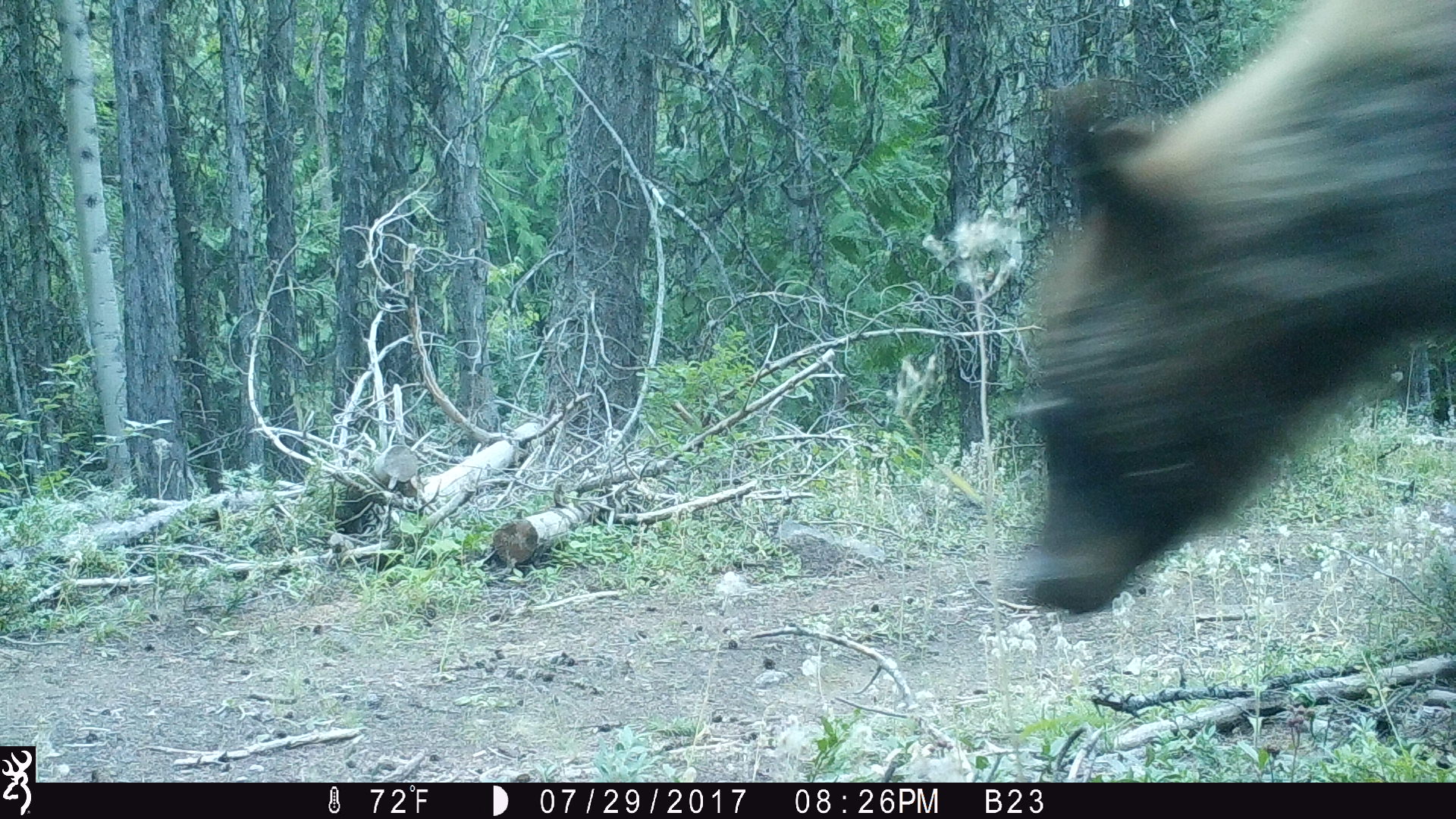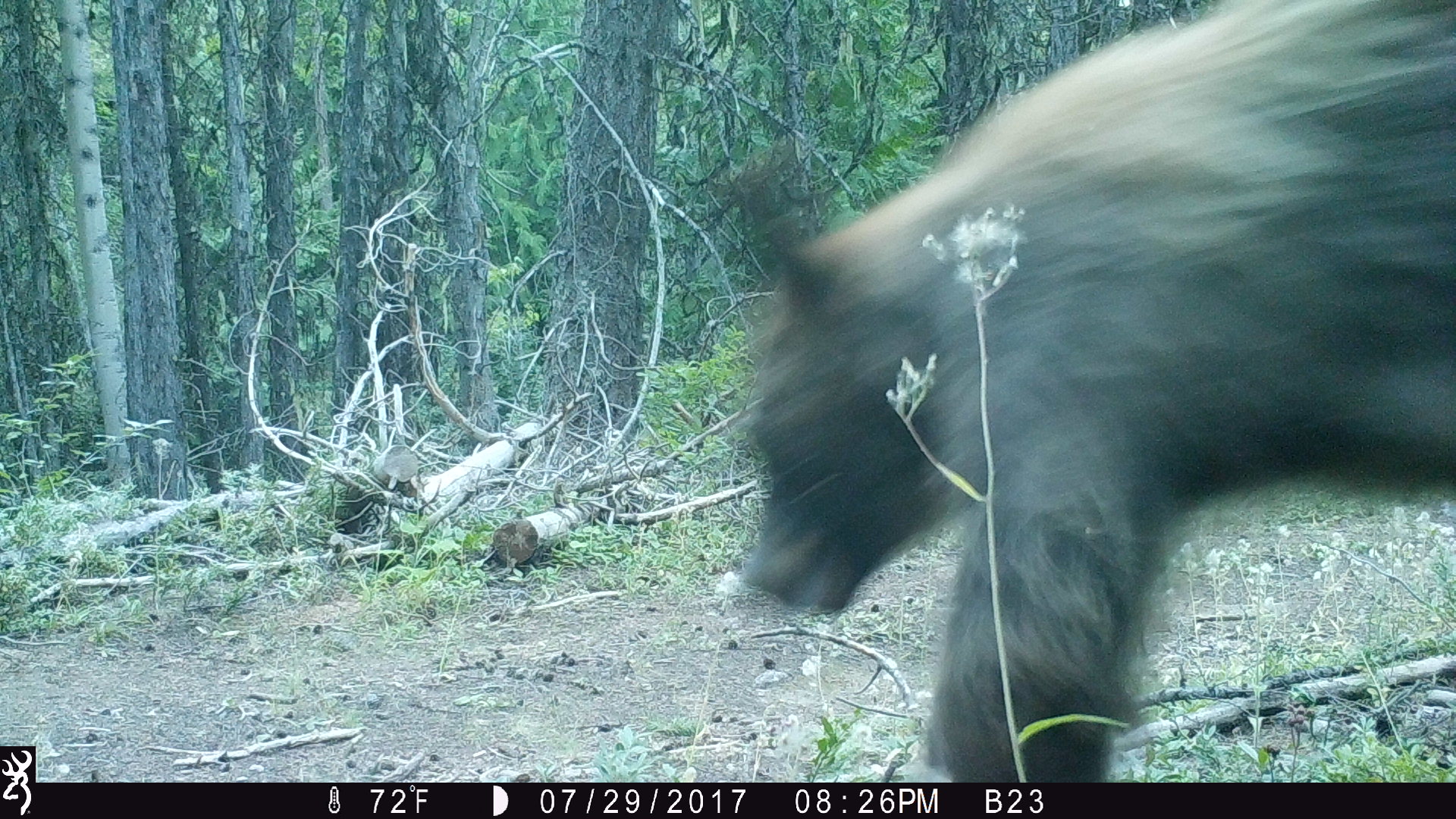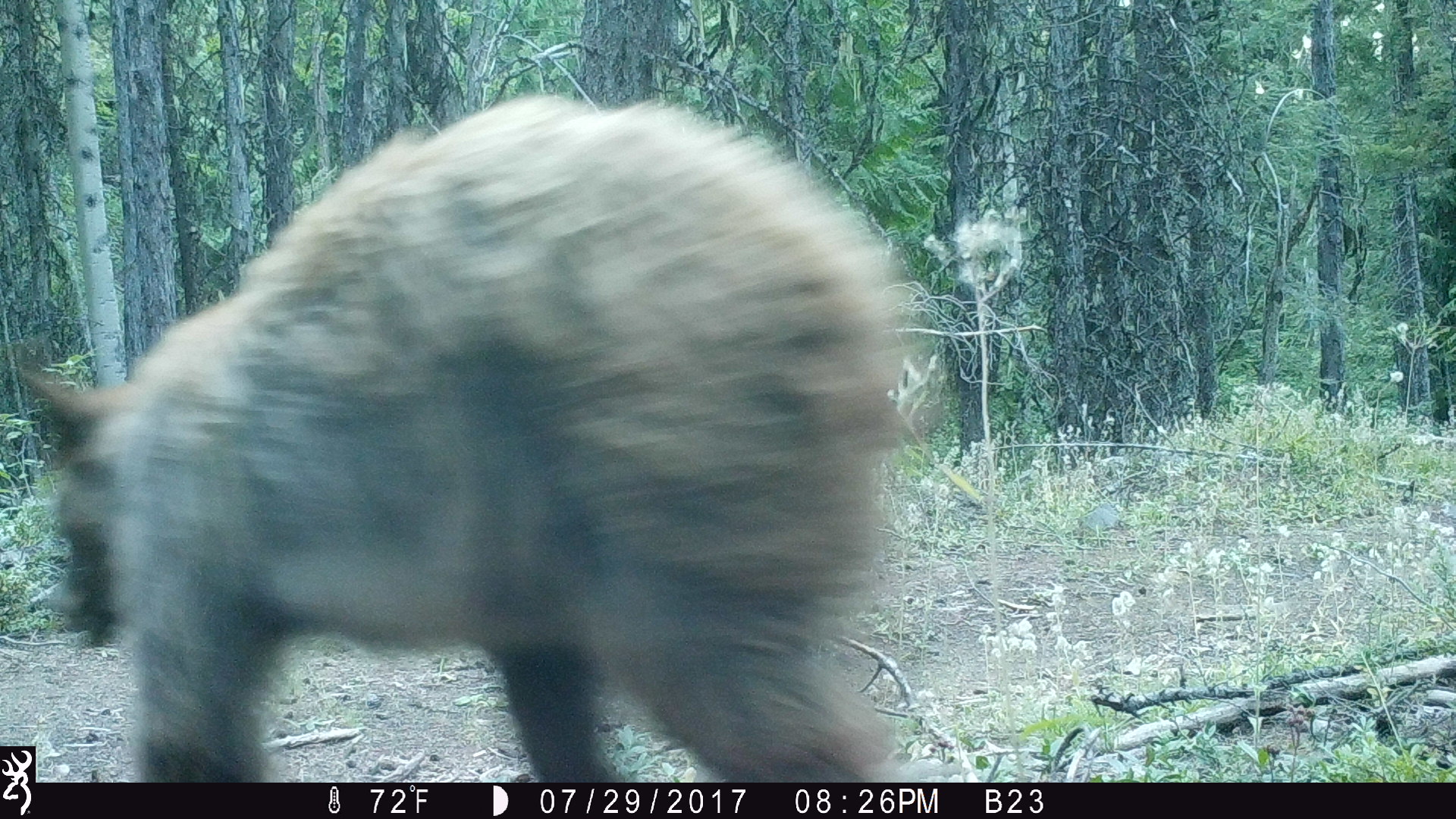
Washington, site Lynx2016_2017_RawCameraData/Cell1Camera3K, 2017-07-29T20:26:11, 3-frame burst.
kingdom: Animalia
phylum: Chordata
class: Mammalia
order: Carnivora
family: Ursidae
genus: Ursus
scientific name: Ursus americanus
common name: american black bear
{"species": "Ursus americanus (american black bear)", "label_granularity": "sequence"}